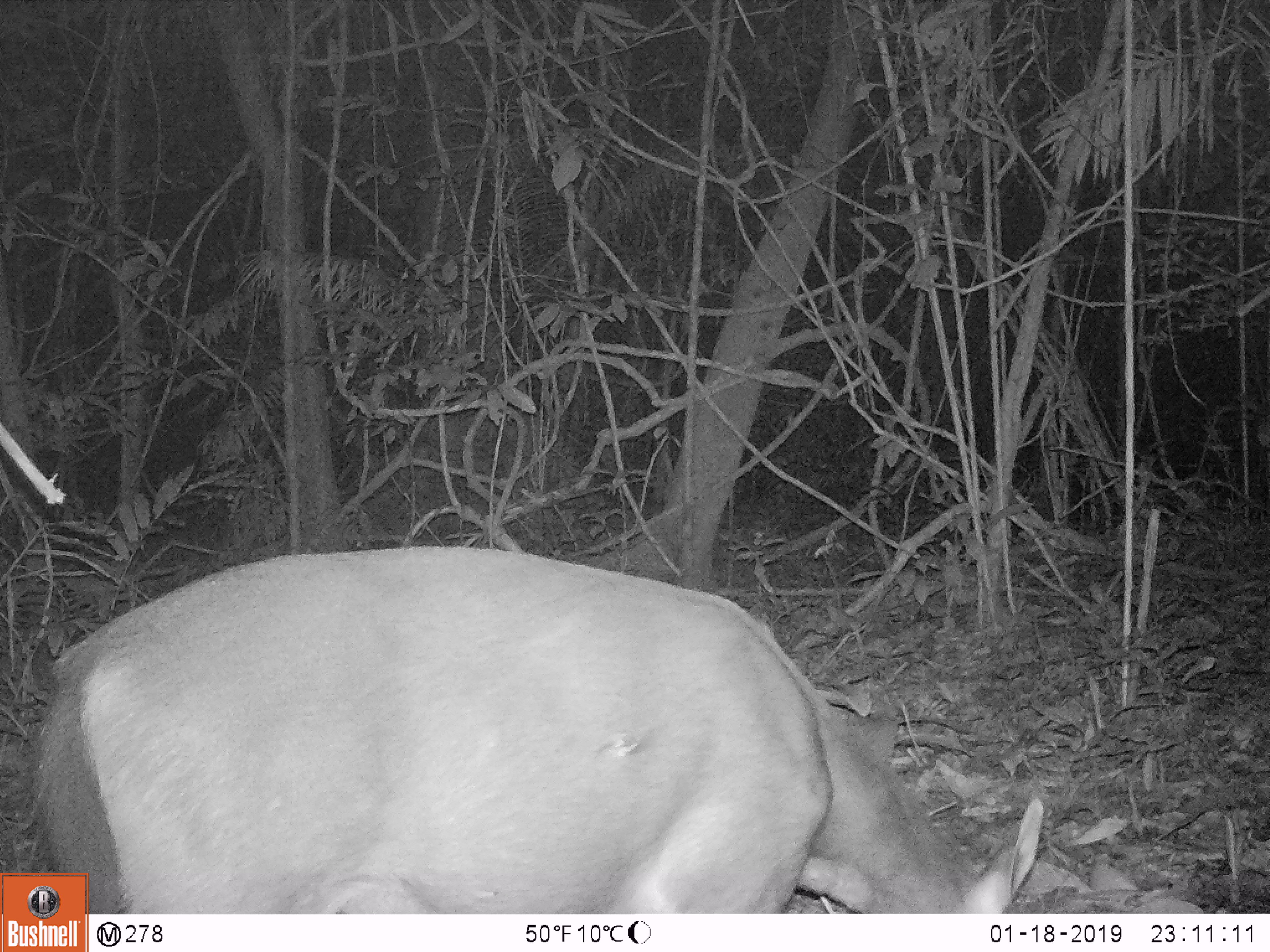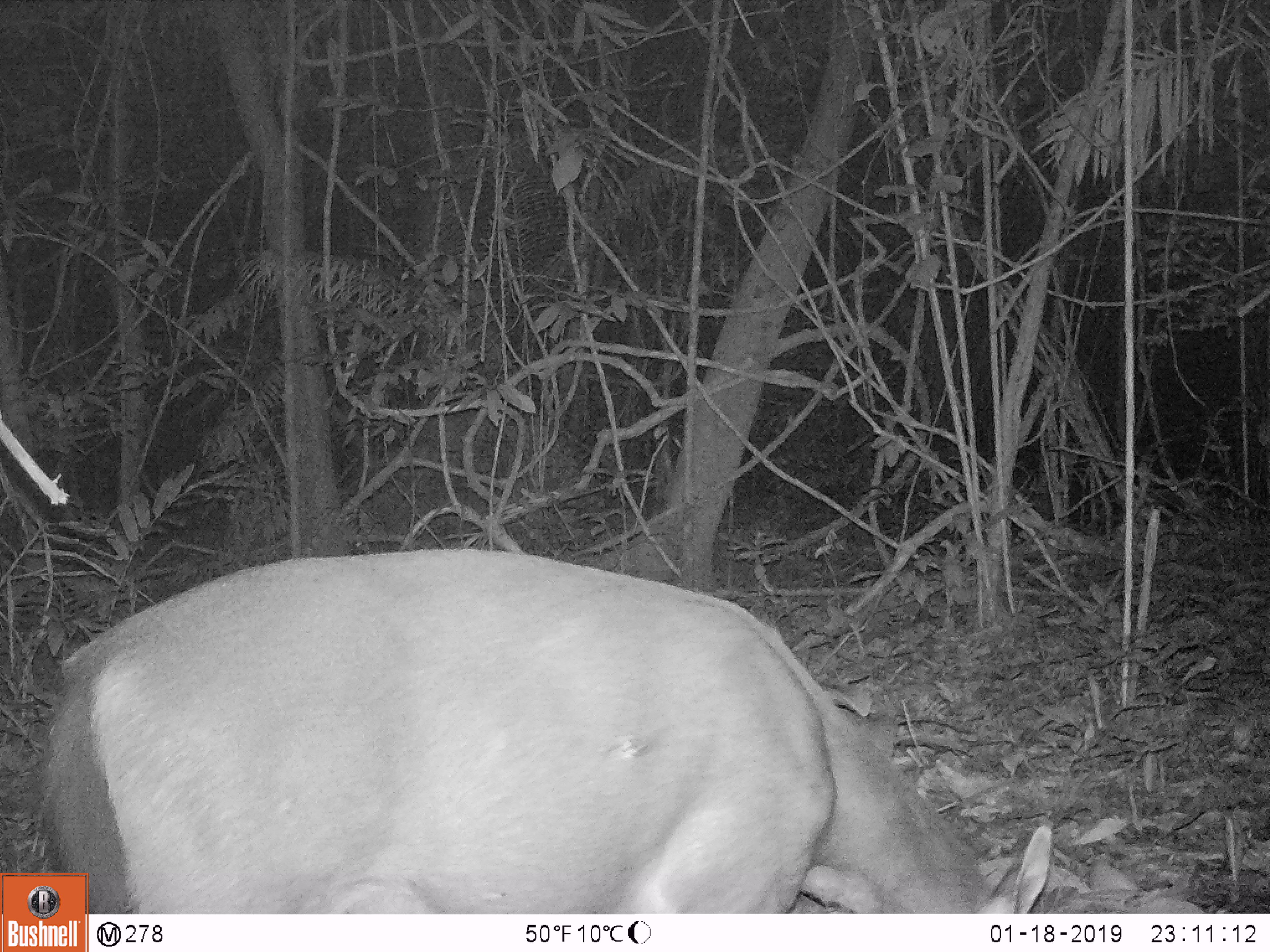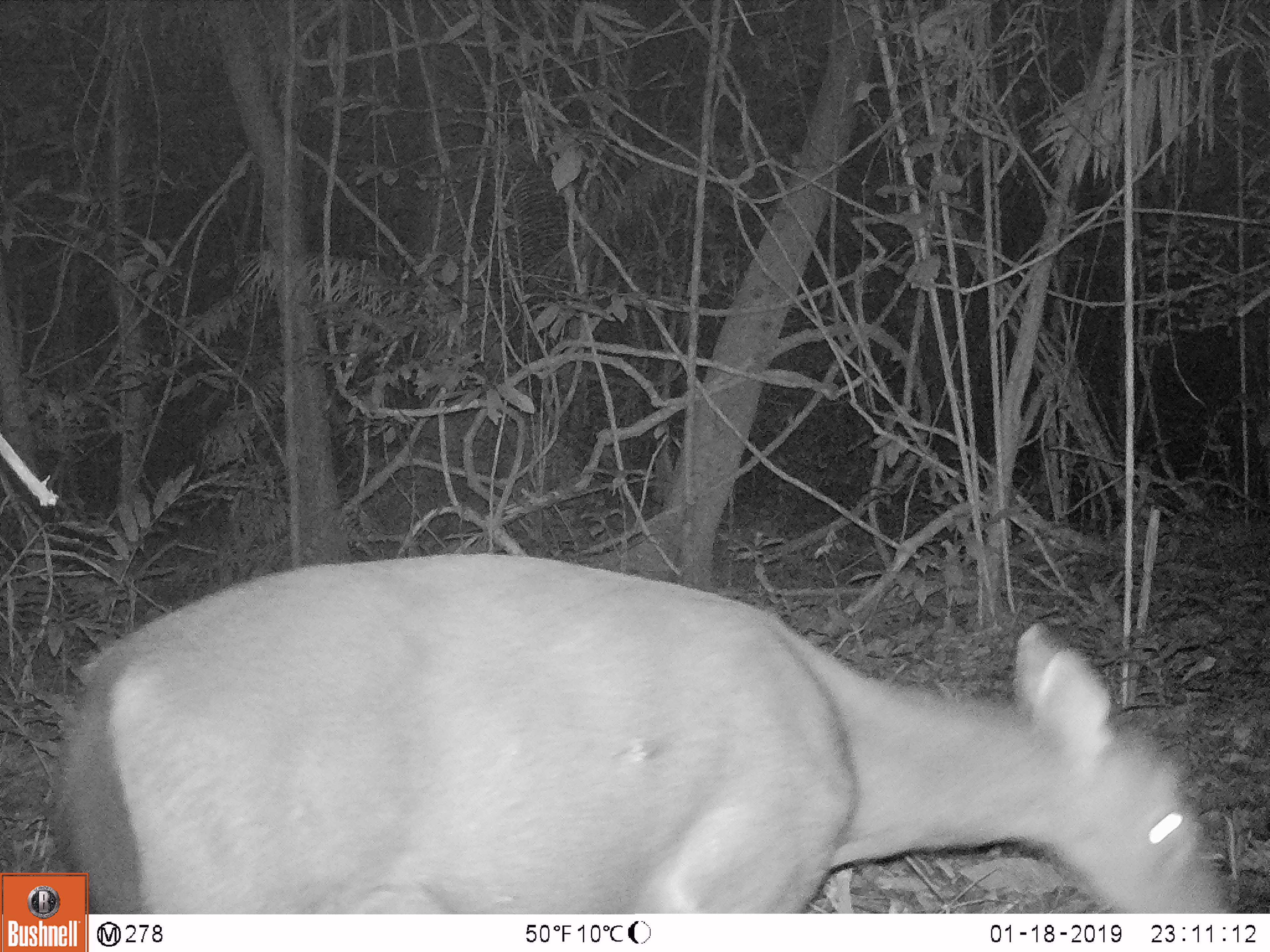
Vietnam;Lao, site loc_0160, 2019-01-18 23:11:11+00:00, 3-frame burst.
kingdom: Animalia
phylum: Chordata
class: Mammalia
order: Artiodactyla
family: Cervidae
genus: Rusa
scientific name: Rusa unicolor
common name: sambar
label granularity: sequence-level